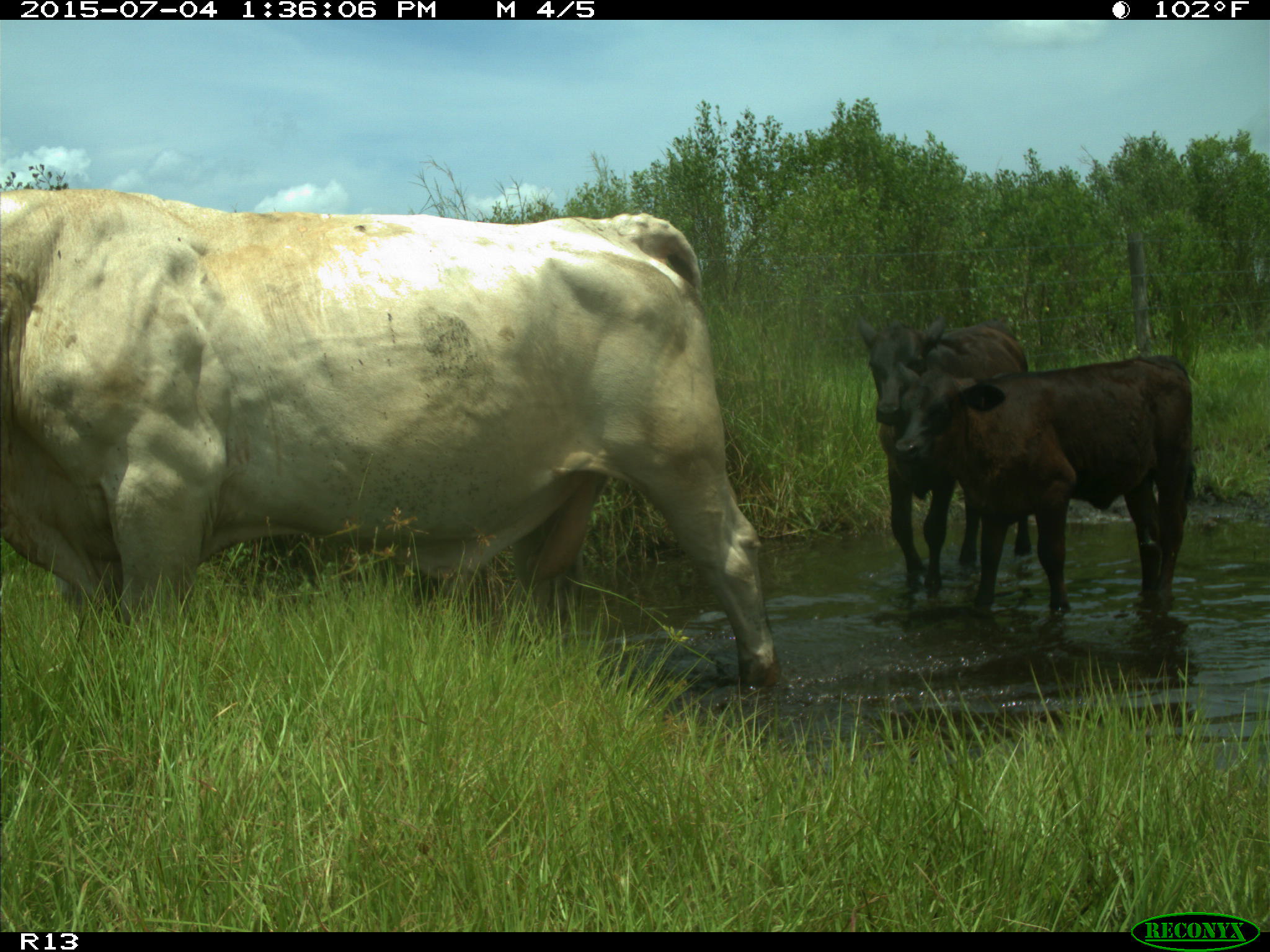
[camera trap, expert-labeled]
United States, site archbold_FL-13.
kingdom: Animalia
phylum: Chordata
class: Mammalia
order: Artiodactyla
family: Bovidae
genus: Bos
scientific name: Bos taurus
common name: domestic cow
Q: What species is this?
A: Bos taurus (domestic cow).